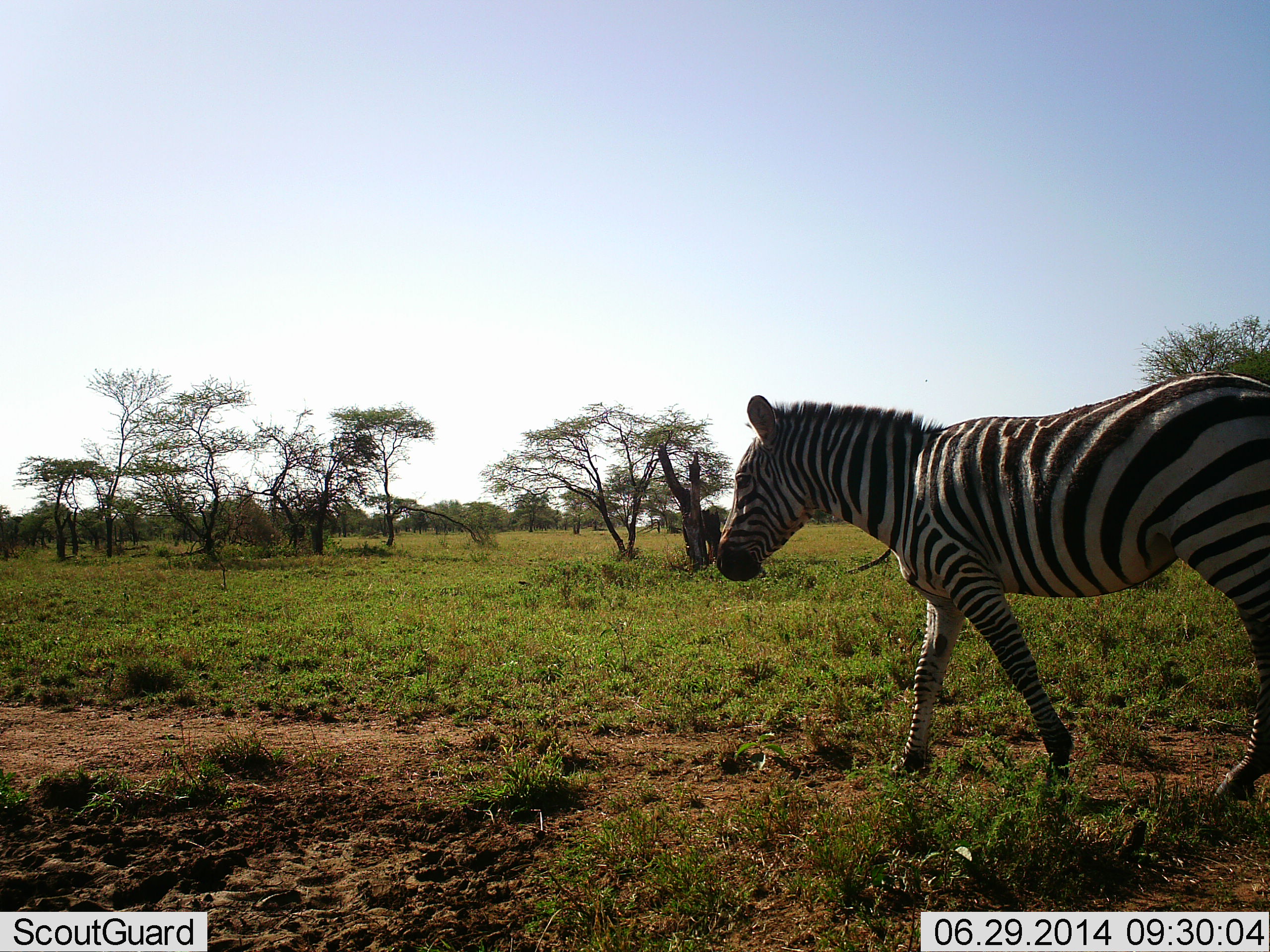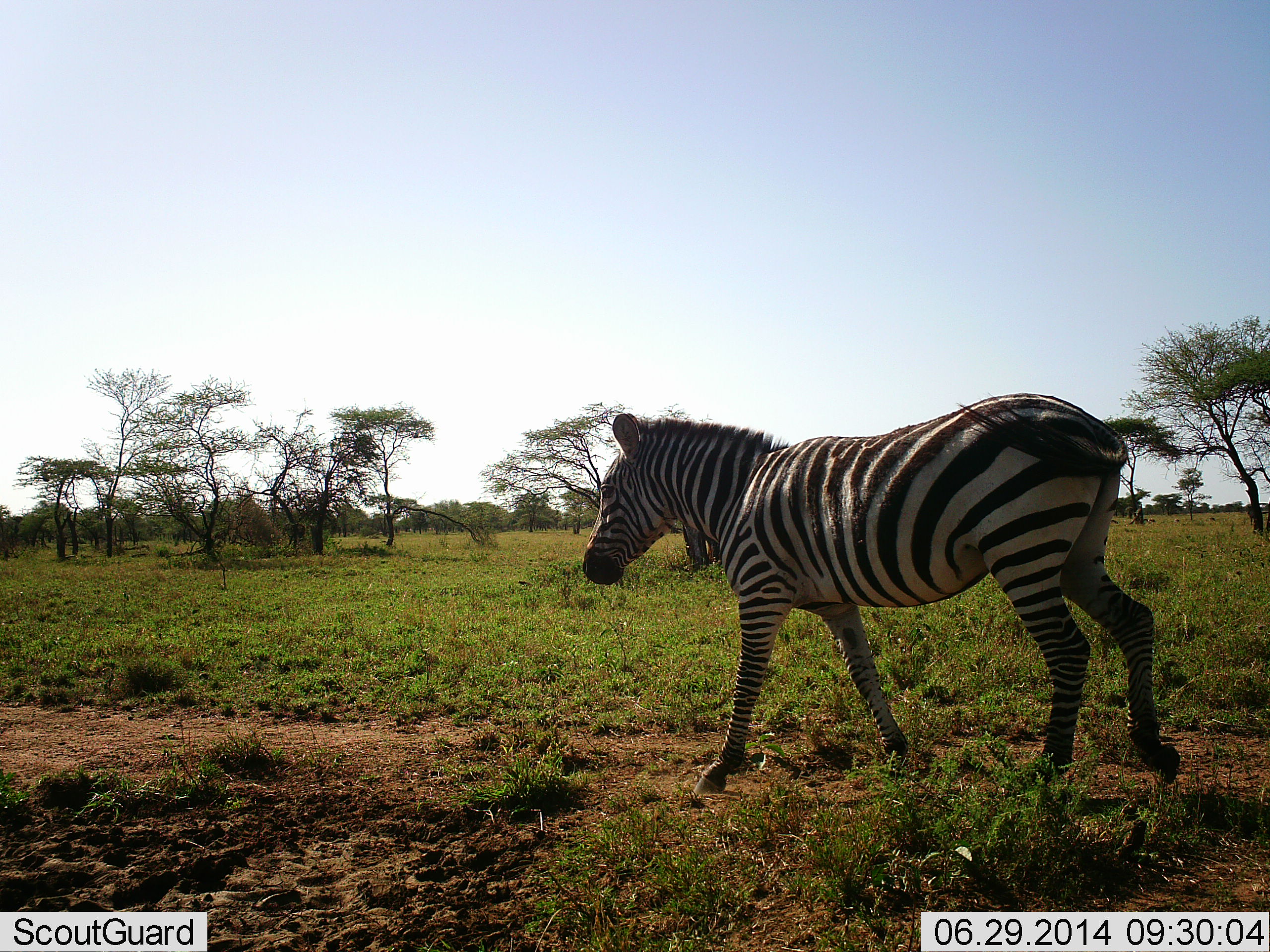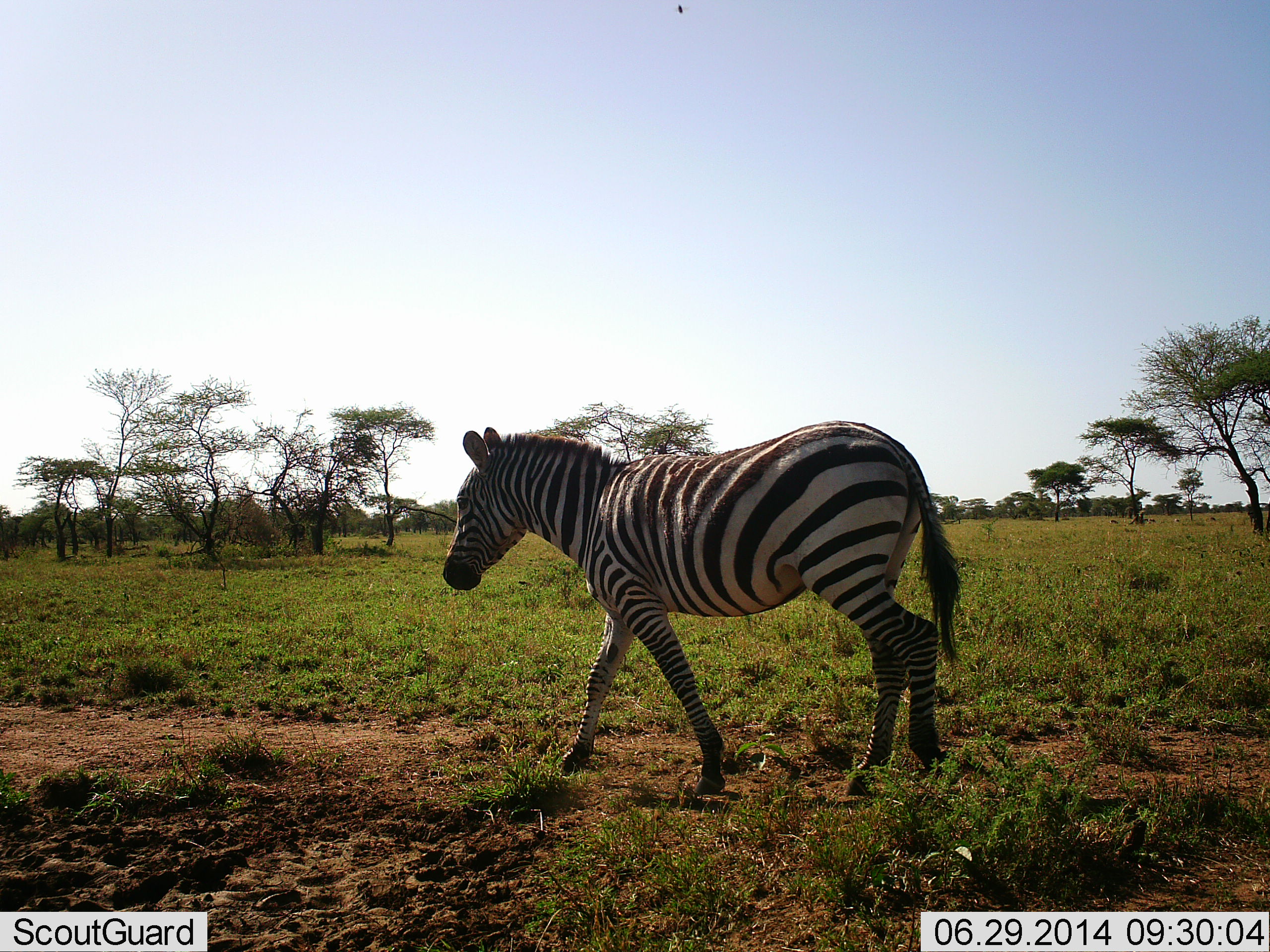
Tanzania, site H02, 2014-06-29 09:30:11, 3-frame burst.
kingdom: Animalia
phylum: Chordata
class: Mammalia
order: Perissodactyla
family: Equidae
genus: Equus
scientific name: Equus quagga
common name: plains zebra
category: zebra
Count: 1.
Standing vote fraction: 0%.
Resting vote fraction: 0%.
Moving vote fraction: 100%.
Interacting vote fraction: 0%.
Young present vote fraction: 0%.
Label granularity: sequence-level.